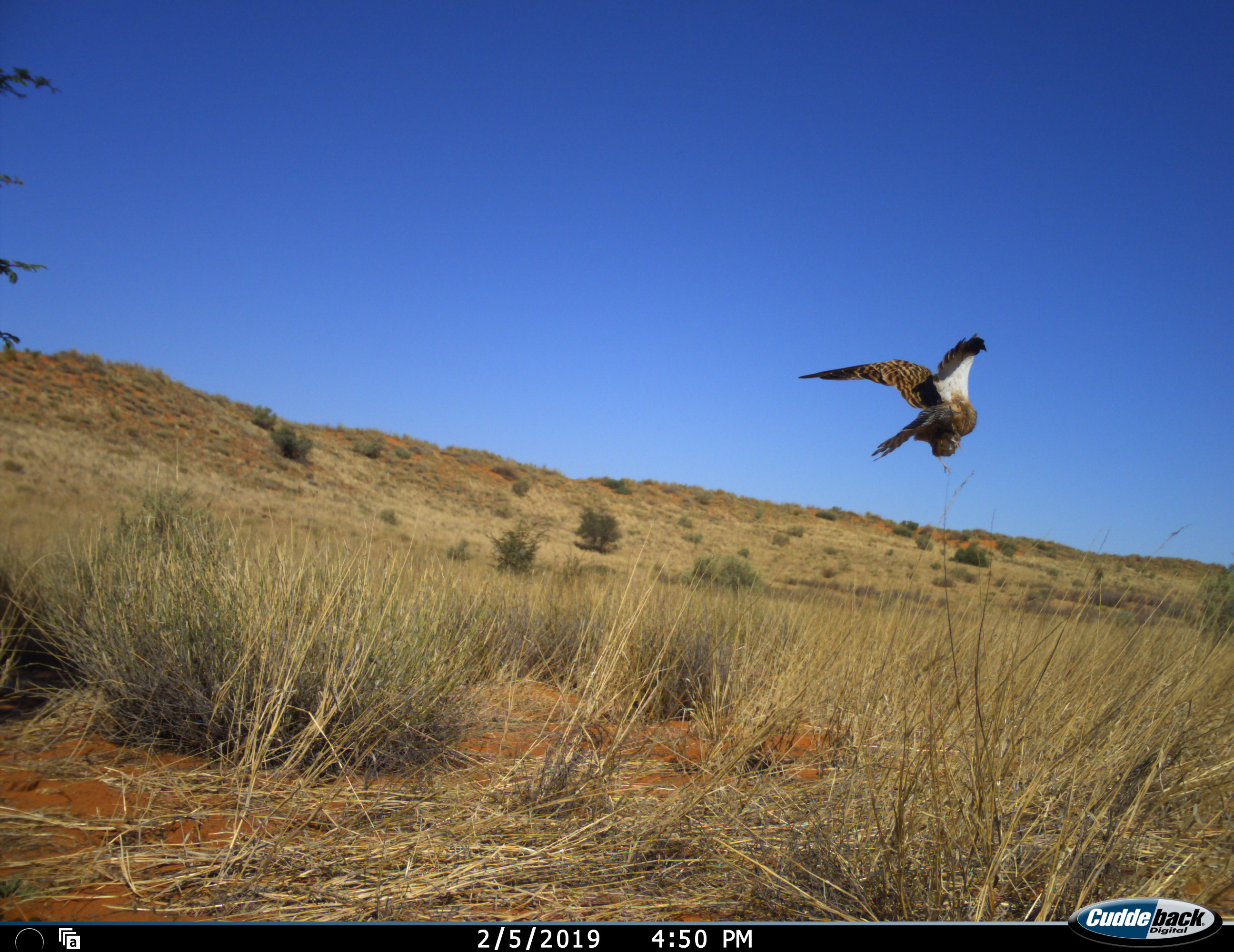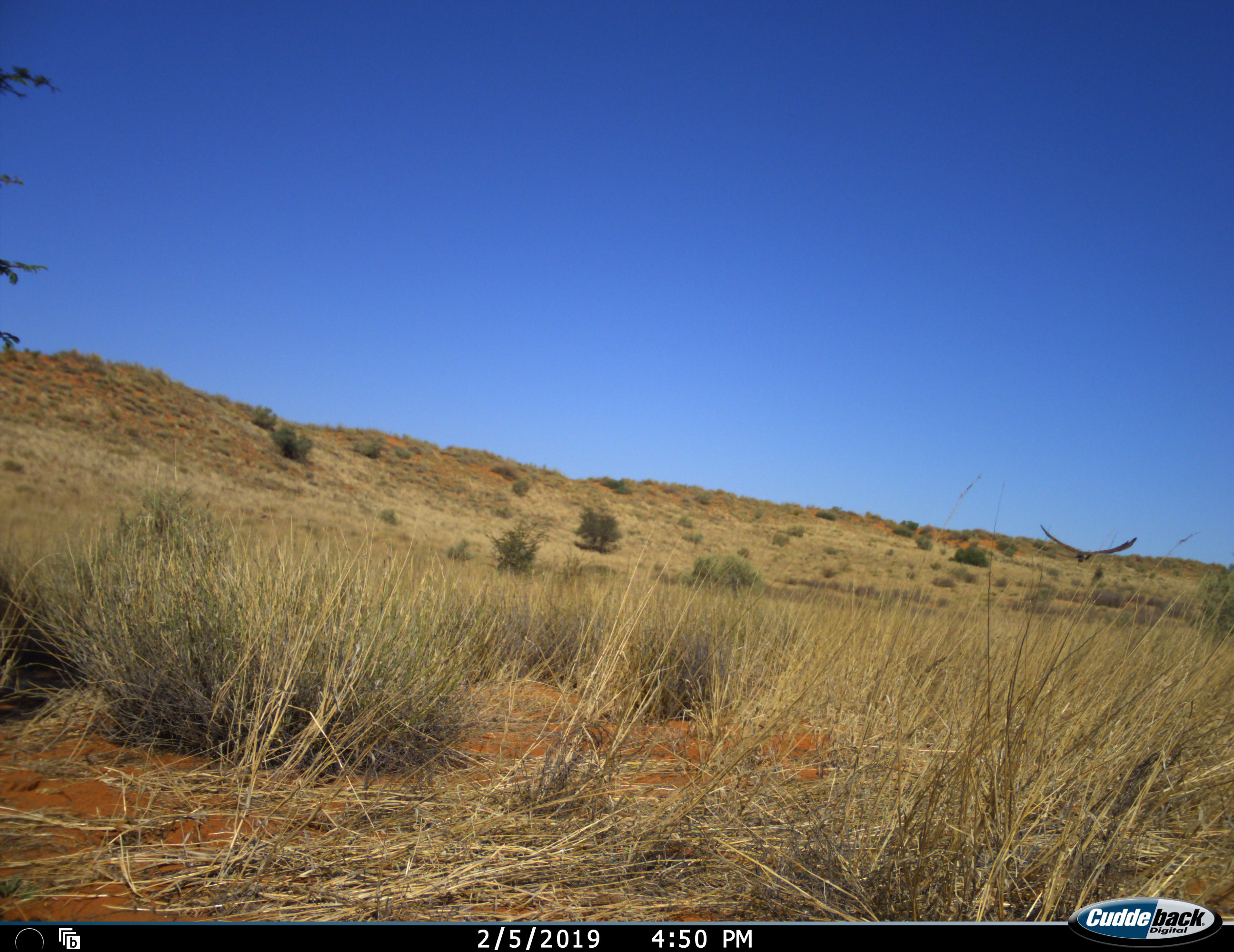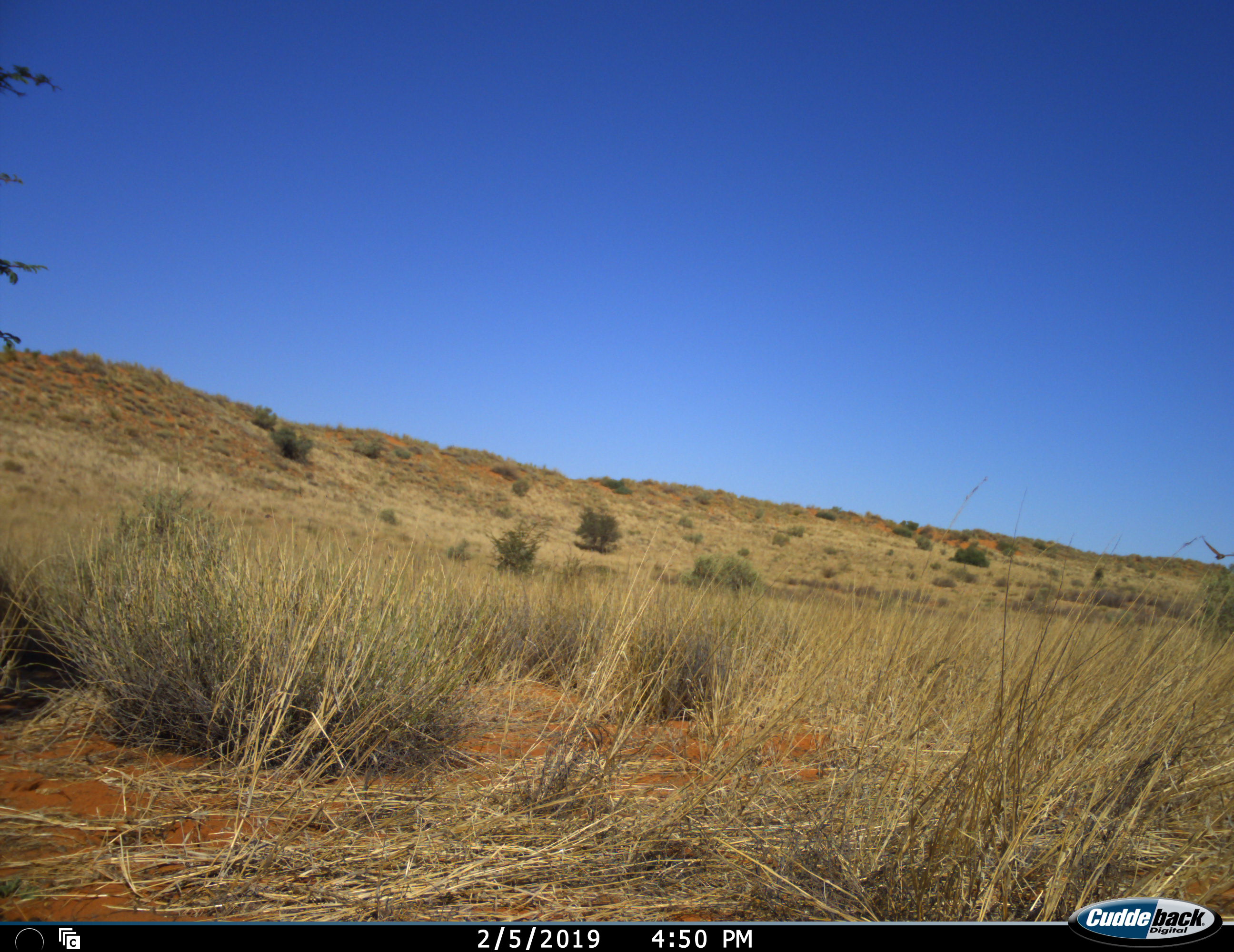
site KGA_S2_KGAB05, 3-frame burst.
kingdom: Animalia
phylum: Chordata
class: Aves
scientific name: Aves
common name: bird of prey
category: birdofprey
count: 1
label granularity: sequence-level